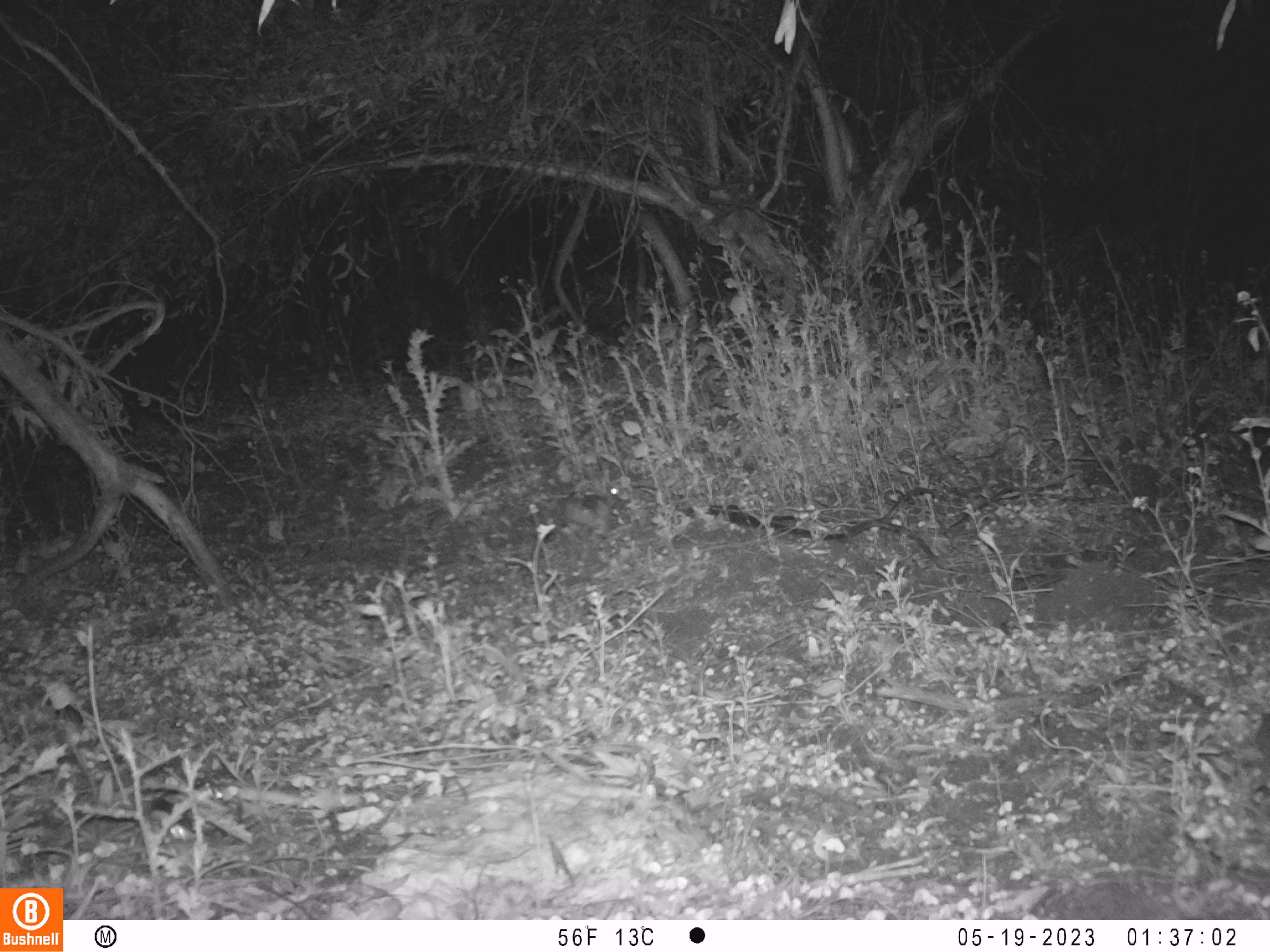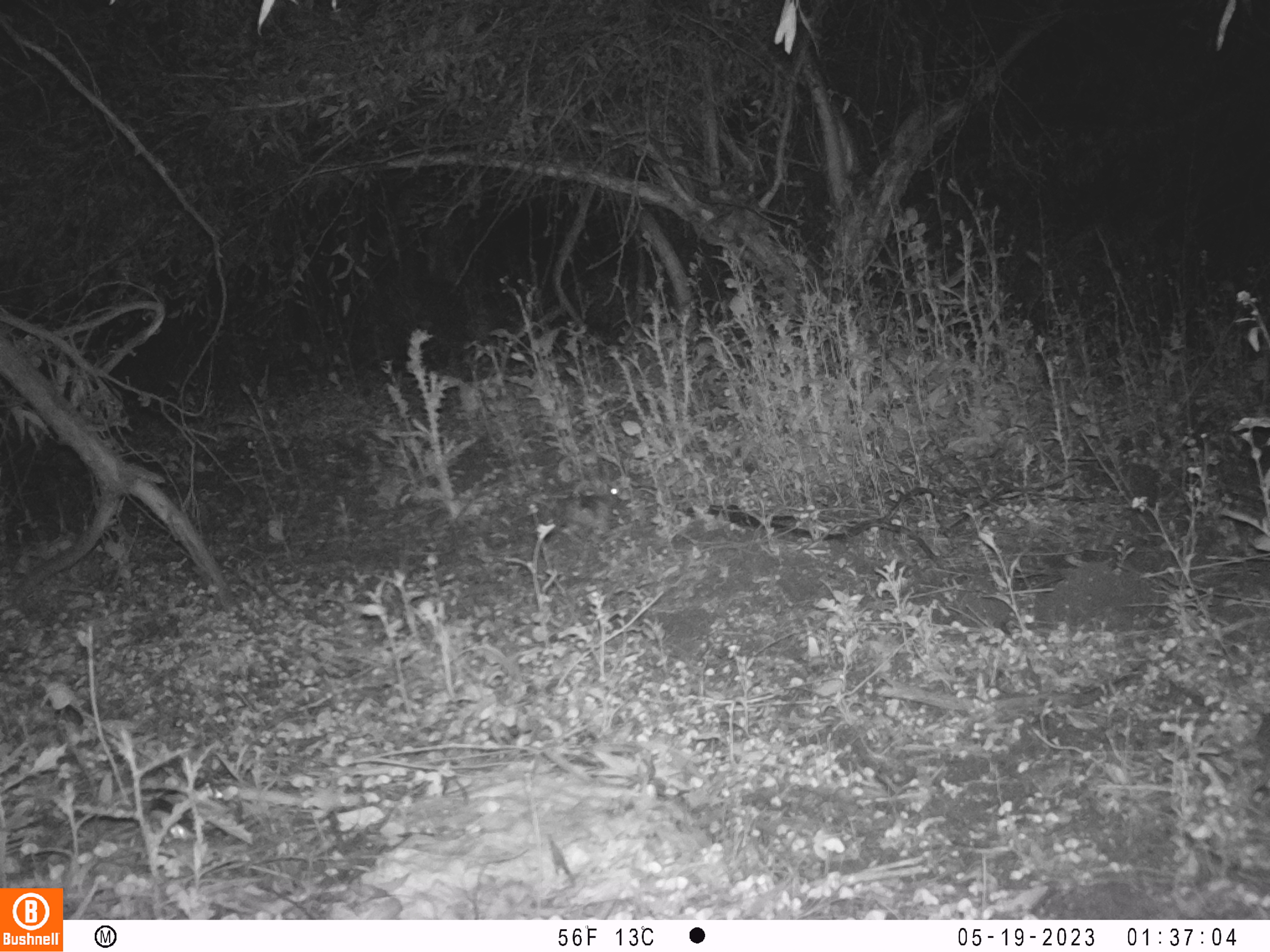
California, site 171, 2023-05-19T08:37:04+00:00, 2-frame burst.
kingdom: Animalia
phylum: Chordata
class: Mammalia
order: Lagomorpha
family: Leporidae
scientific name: Leporidae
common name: rabbit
Rabbit (Leporidae).